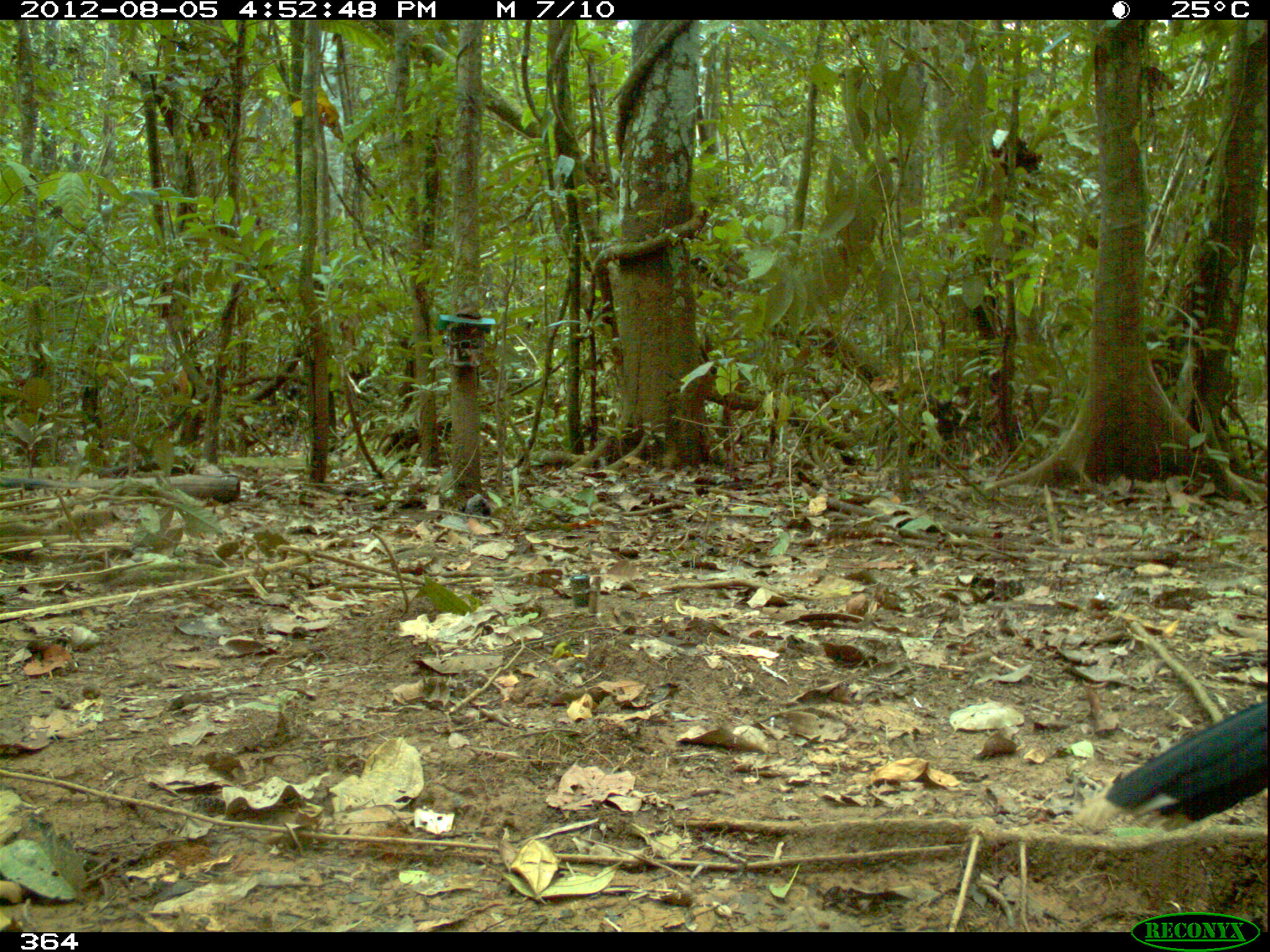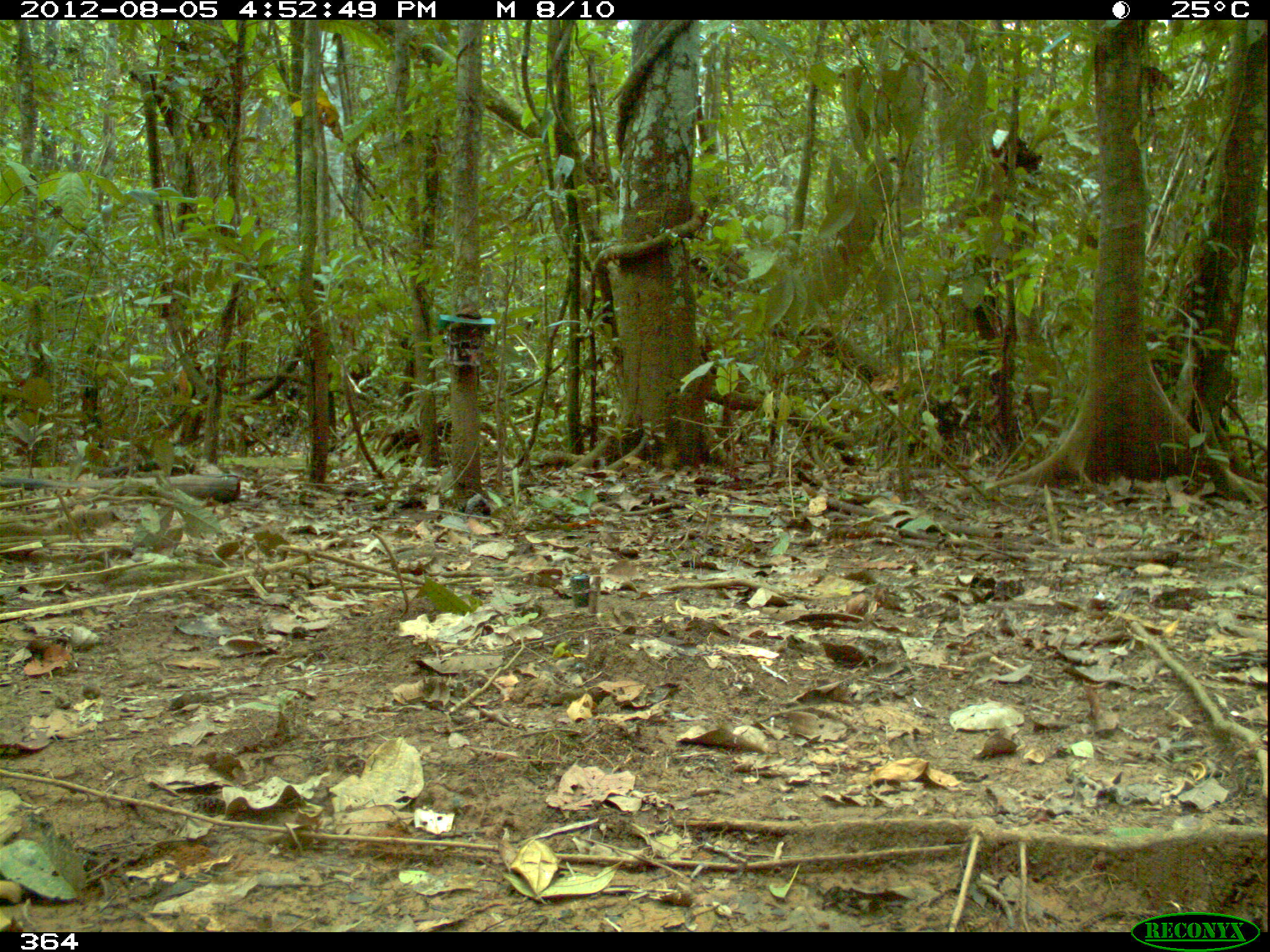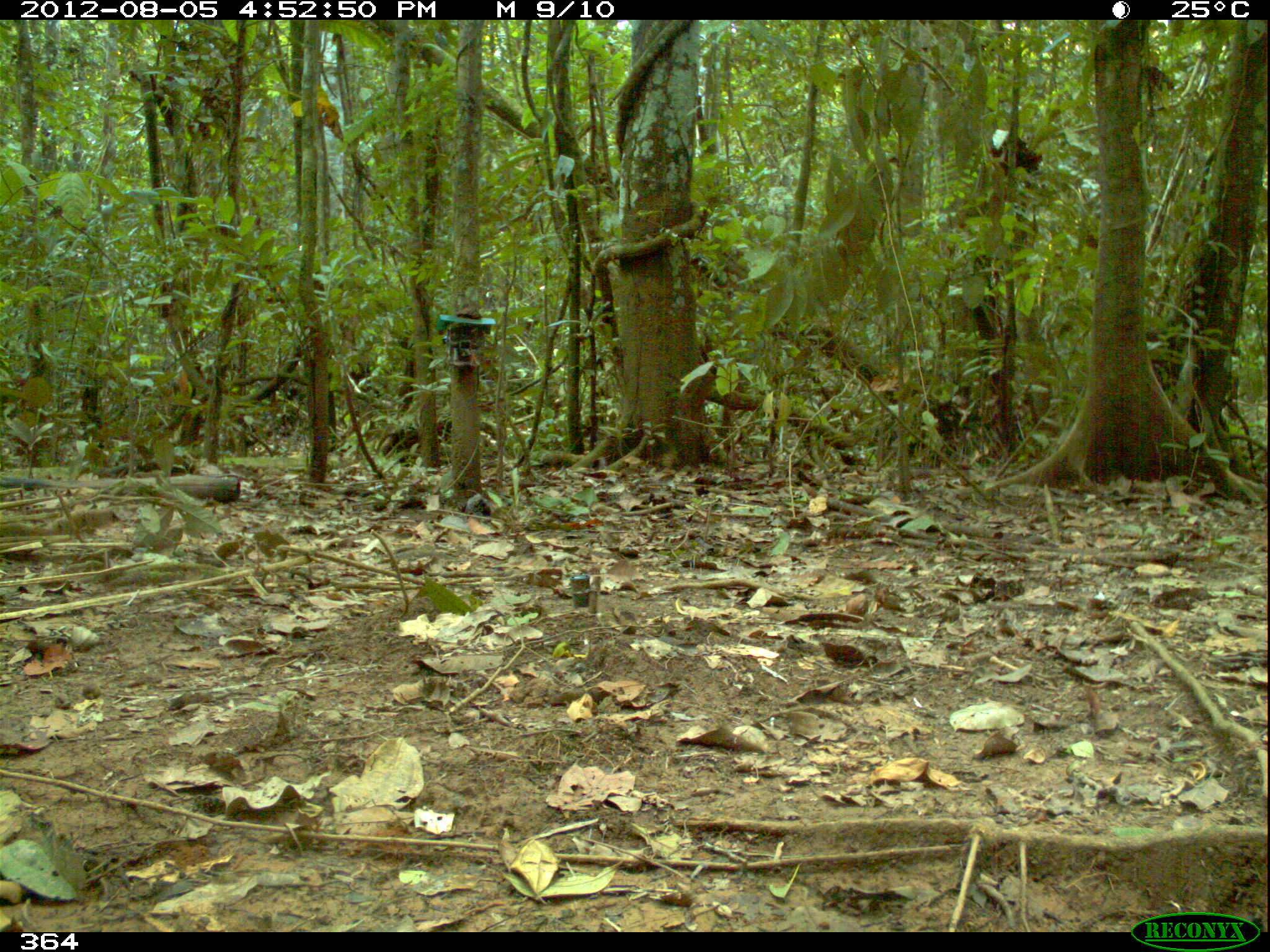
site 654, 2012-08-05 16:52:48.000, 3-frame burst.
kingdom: Animalia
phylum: Chordata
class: Aves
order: Galliformes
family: Cracidae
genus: Mitu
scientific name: Mitu tuberosum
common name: razor-billed curassow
Mitu tuberosum (razor-billed curassow).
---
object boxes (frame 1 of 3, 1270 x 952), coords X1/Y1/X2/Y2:
mitu tuberosum: 1073/701/1267/831